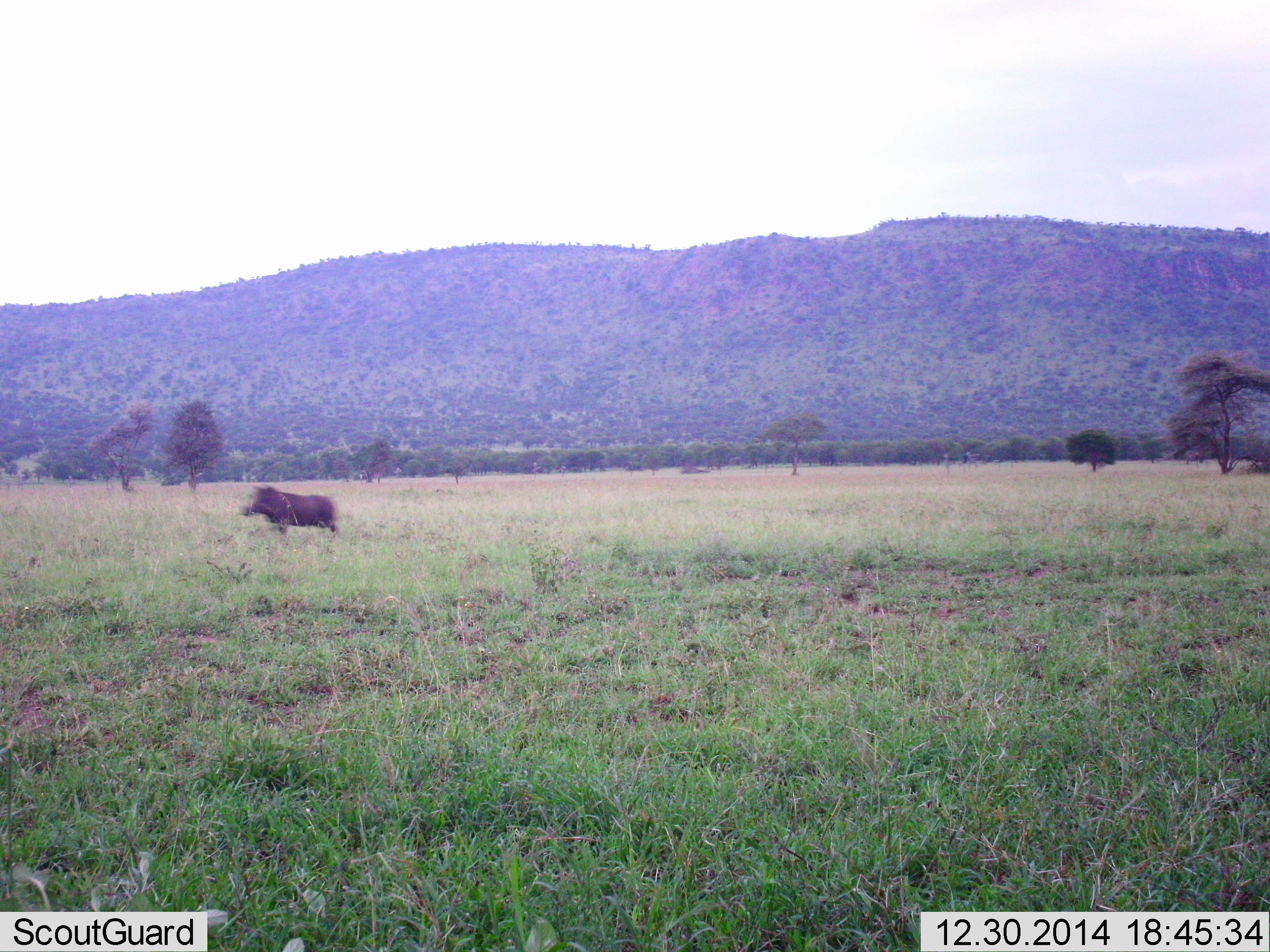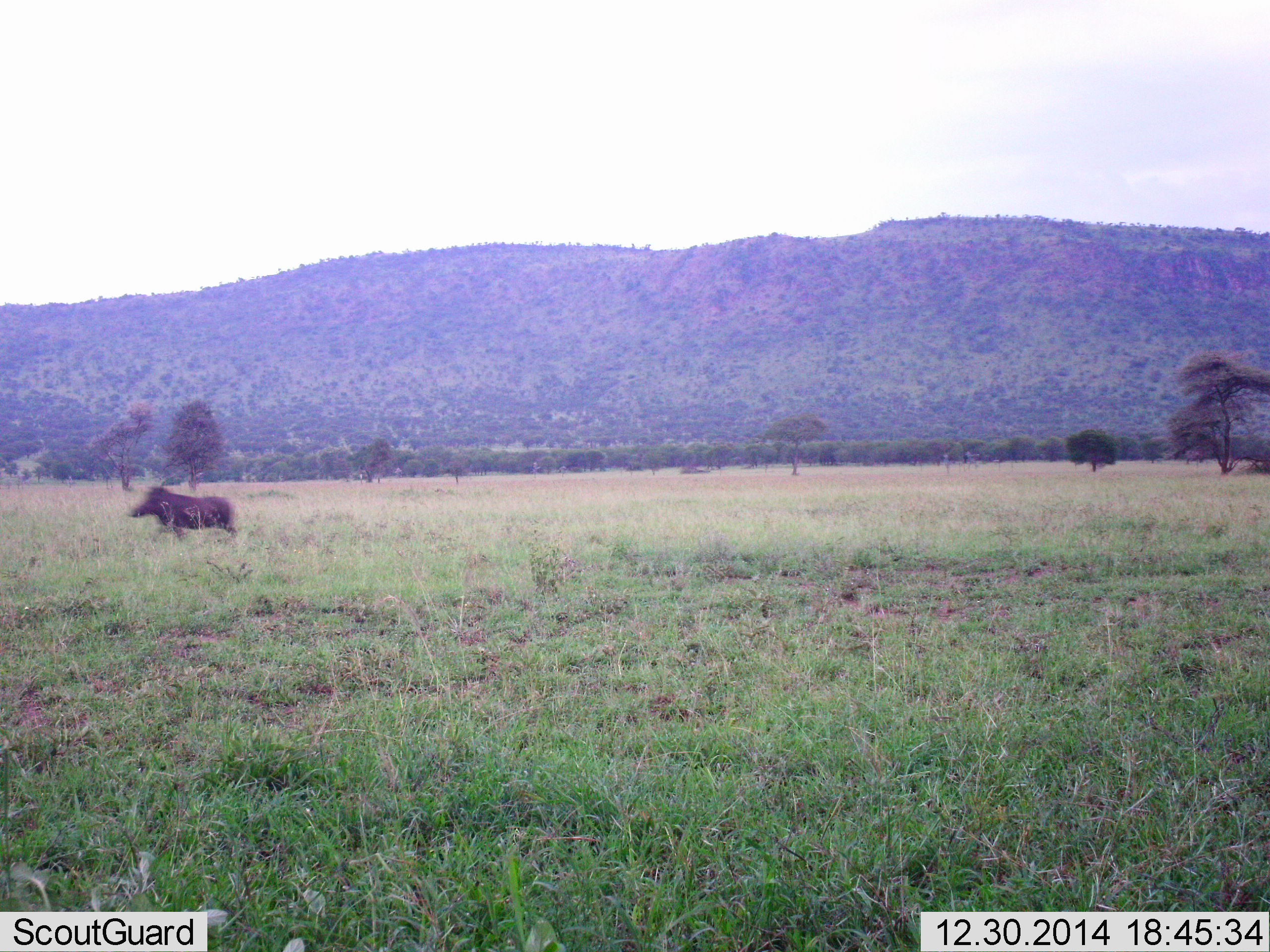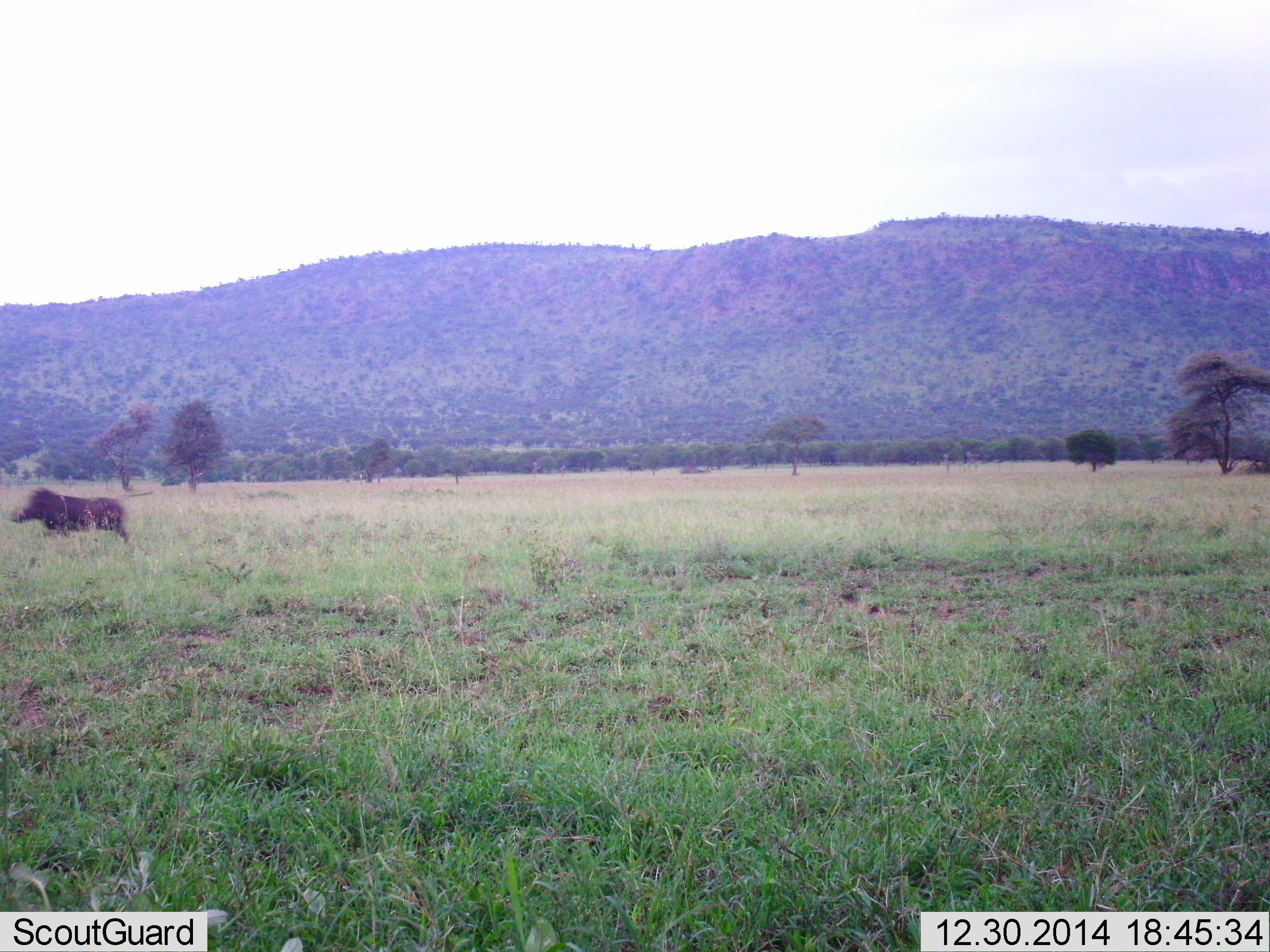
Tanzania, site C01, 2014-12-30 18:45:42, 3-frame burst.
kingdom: Animalia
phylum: Chordata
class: Mammalia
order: Artiodactyla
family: Suidae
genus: Phacochoerus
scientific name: Phacochoerus africanus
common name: warthog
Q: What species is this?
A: Warthog (Phacochoerus africanus).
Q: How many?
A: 1.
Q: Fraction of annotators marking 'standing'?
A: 0%.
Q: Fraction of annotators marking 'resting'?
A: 0%.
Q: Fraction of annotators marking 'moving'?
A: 100%.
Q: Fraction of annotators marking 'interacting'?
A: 0%.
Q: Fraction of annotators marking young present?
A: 0%.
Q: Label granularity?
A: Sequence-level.